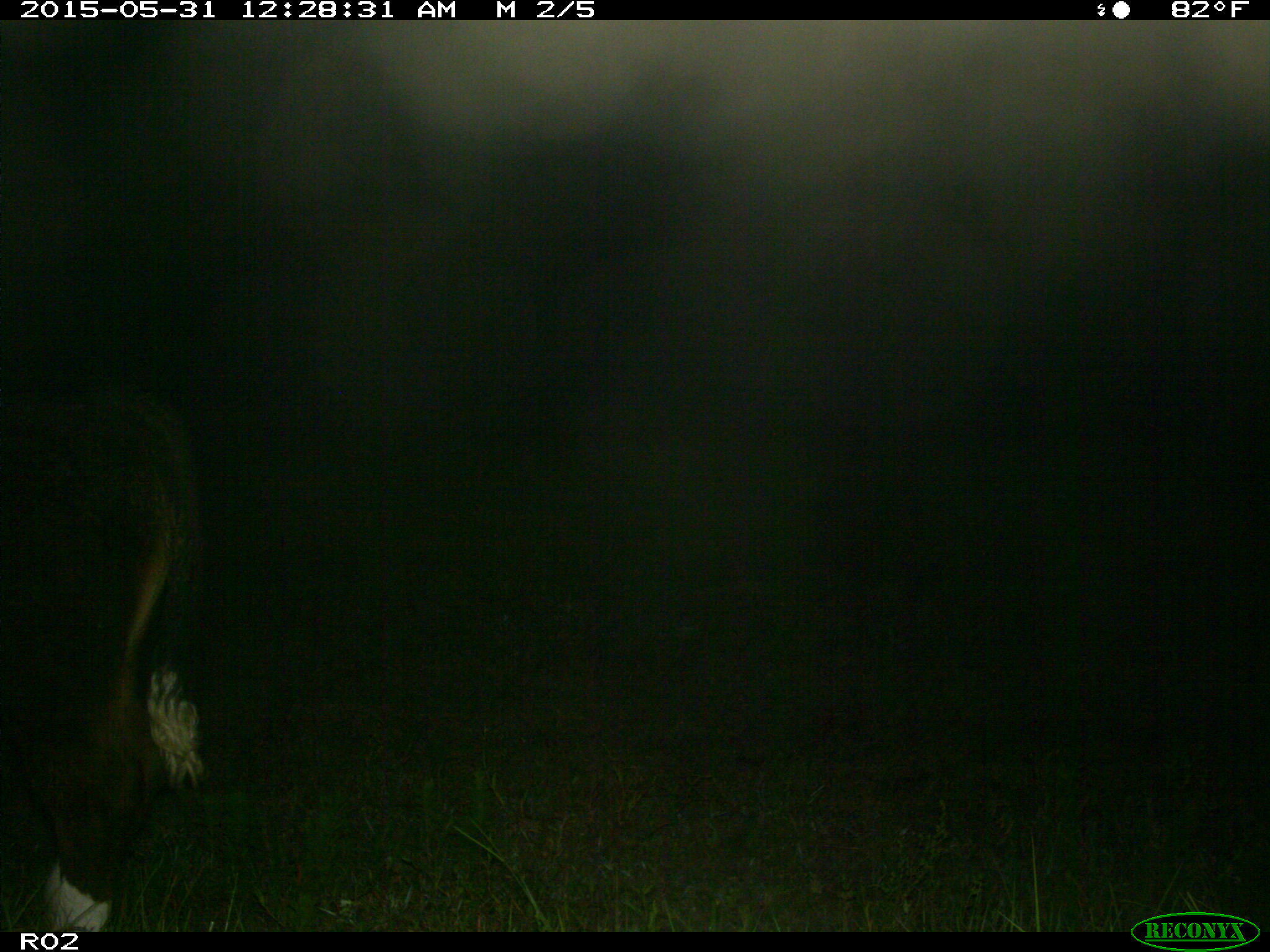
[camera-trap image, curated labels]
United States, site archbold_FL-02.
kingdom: Animalia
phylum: Chordata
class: Mammalia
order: Artiodactyla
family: Bovidae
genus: Bos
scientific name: Bos taurus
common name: domestic cow